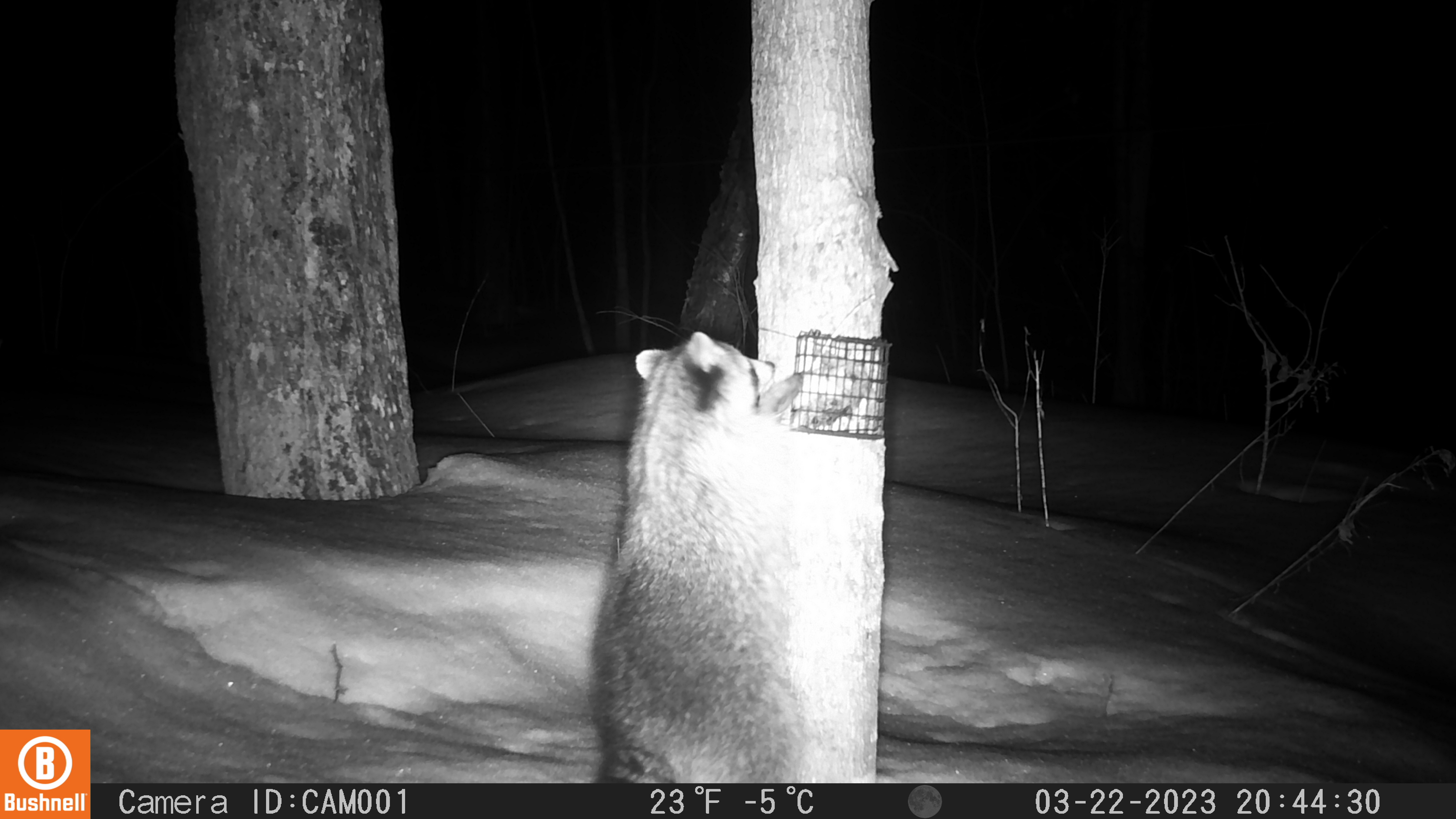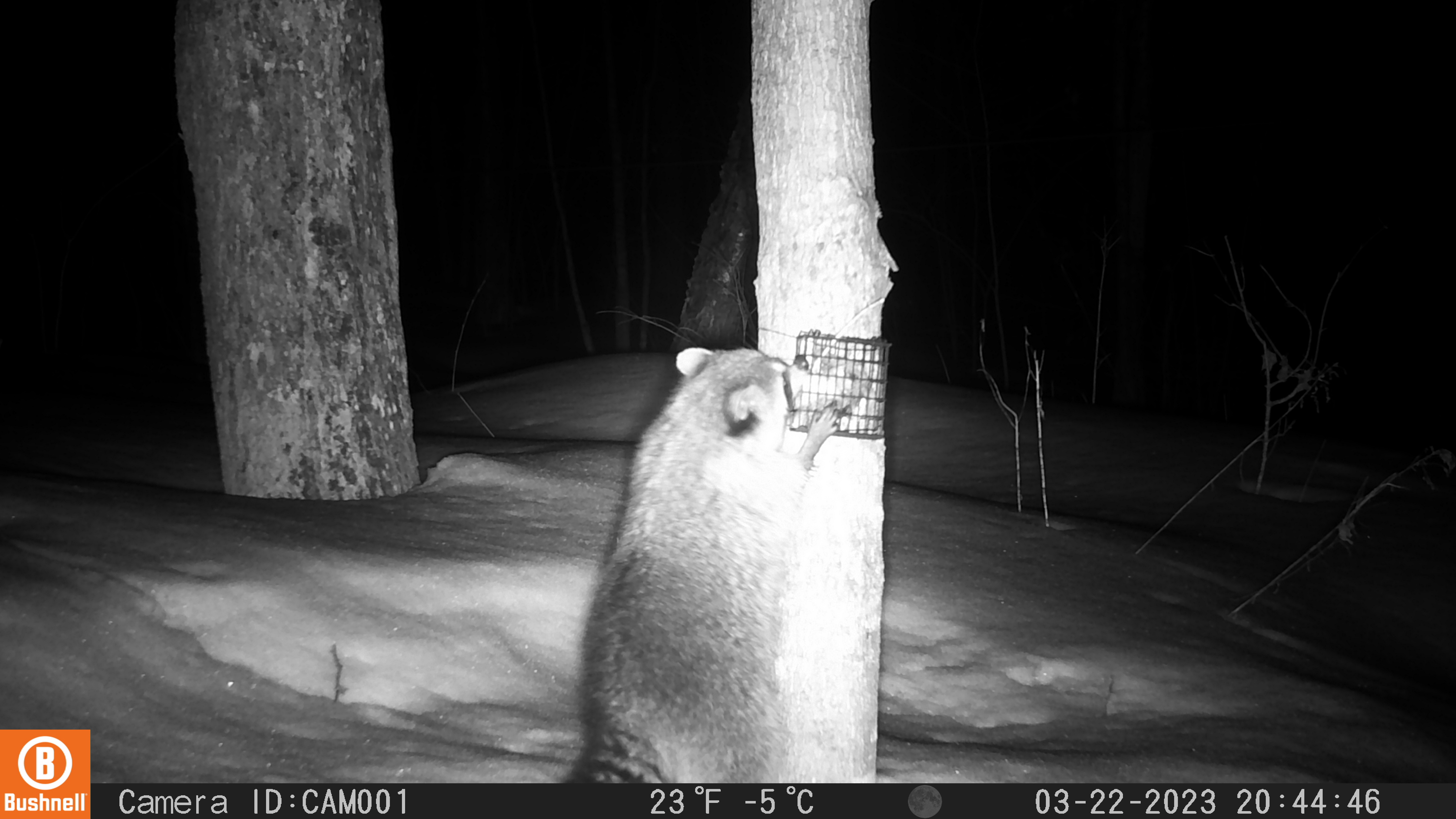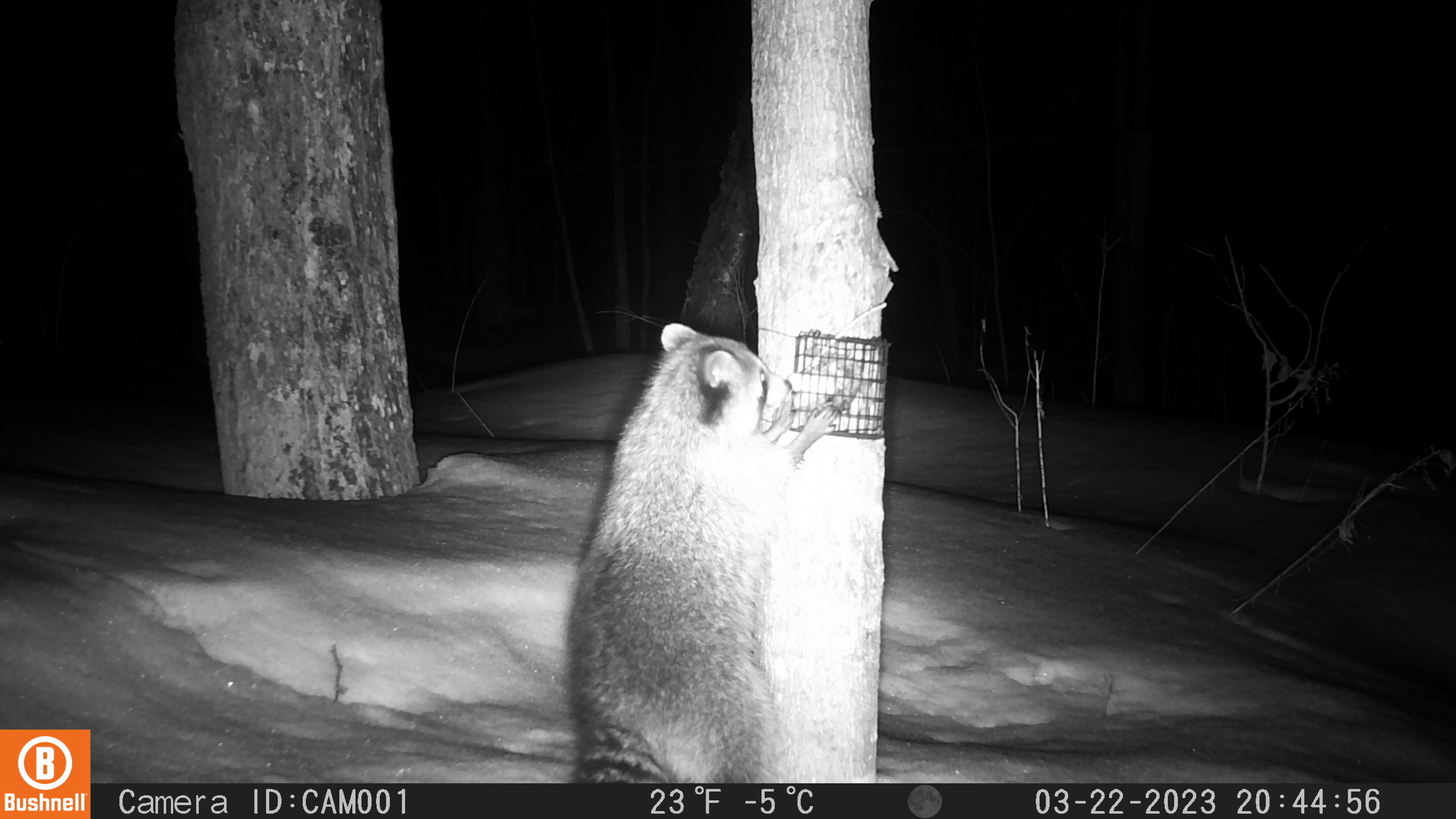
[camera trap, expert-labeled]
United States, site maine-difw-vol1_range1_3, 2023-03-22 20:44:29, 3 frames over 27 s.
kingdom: Animalia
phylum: Chordata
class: Mammalia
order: Carnivora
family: Procyonidae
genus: Procyon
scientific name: Procyon lotor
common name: raccoon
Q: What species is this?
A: Raccoon (Procyon lotor).